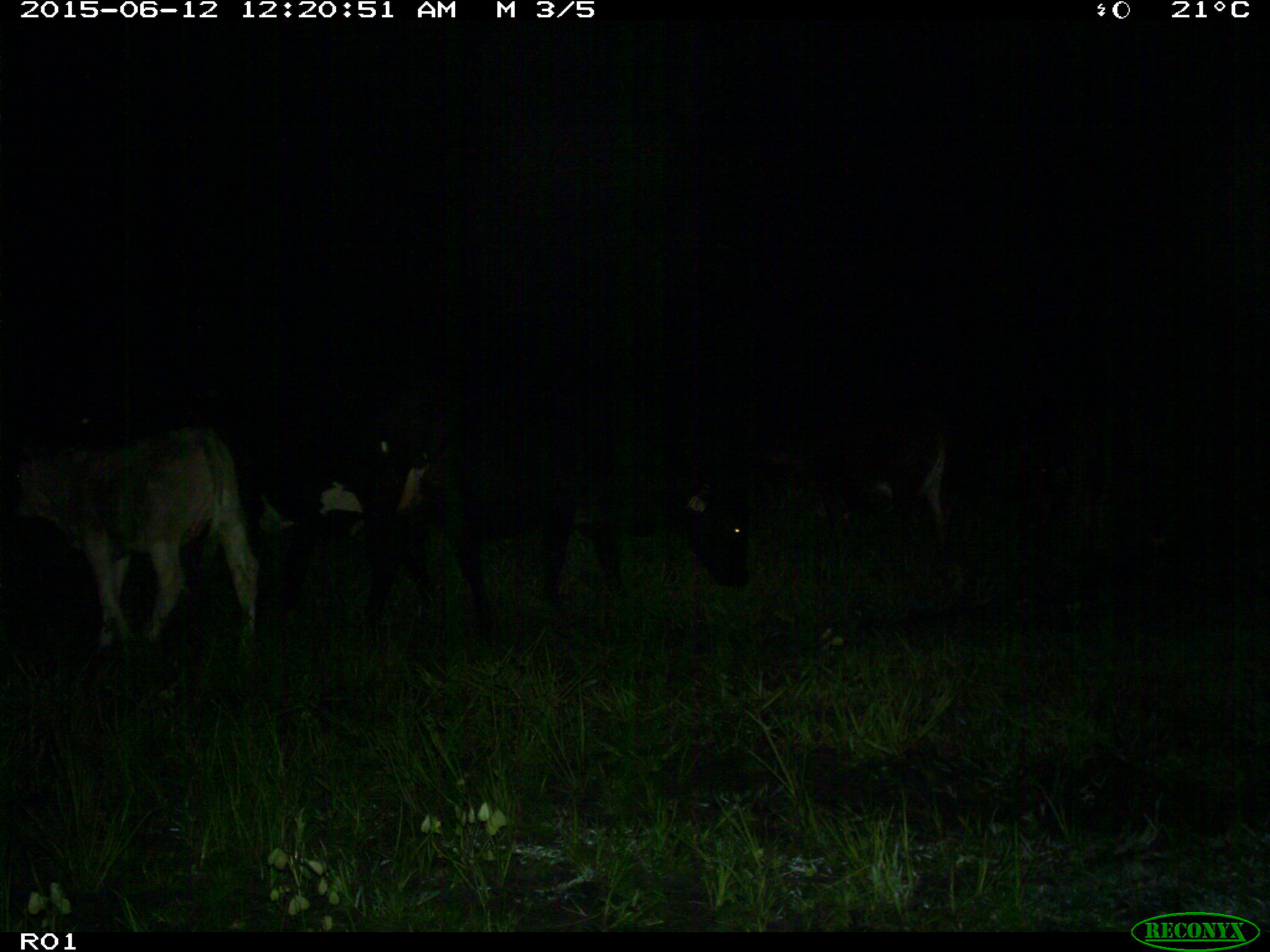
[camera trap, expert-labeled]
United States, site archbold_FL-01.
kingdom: Animalia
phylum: Chordata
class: Mammalia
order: Artiodactyla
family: Bovidae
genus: Bos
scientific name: Bos taurus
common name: domestic cow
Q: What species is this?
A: Bos taurus (domestic cow).